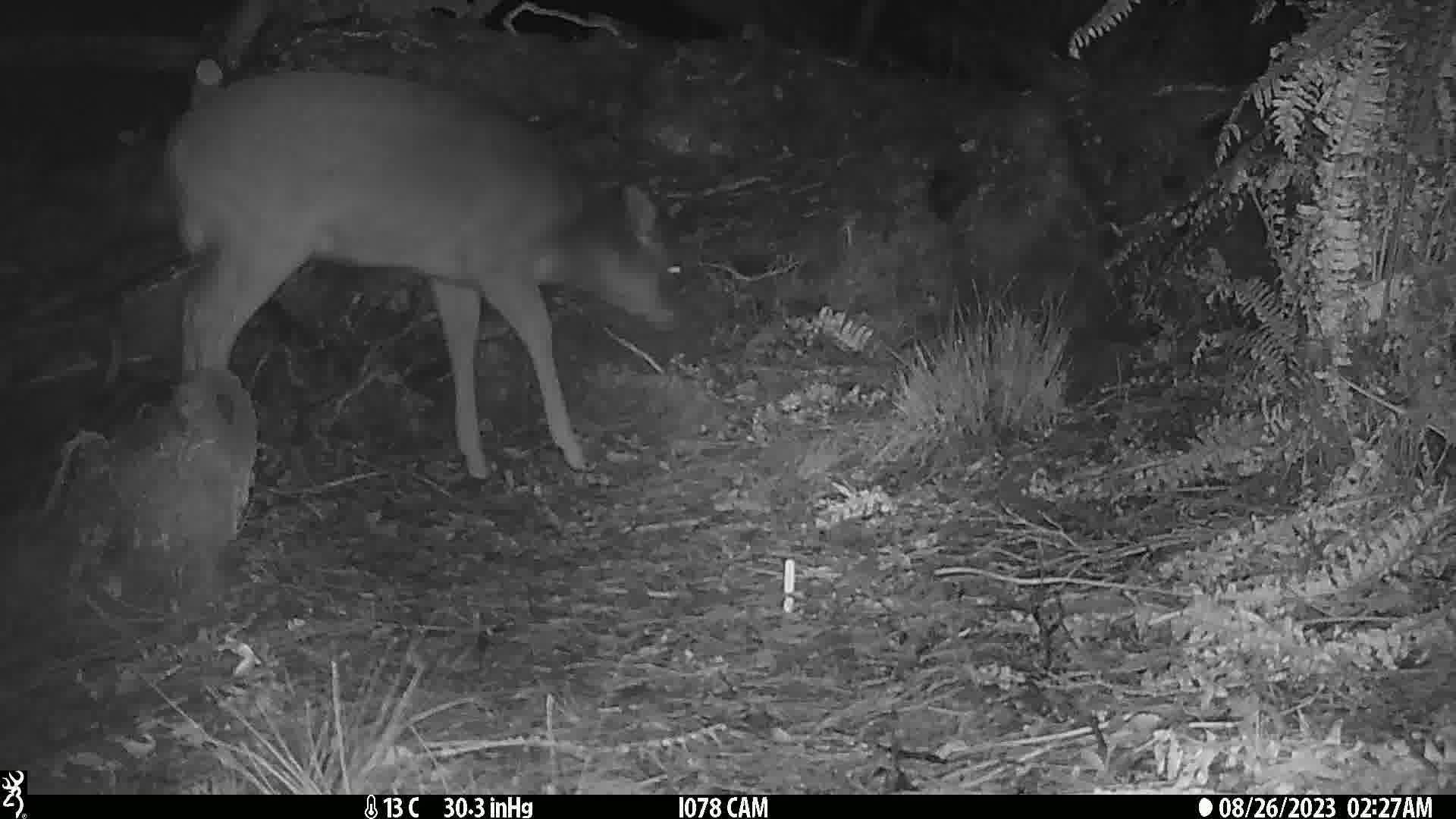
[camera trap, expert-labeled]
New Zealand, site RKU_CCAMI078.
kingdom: Animalia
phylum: Chordata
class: Mammalia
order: Artiodactyla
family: Cervidae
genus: Odocoileus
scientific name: Odocoileus virginianus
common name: white-tailed deer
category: white tailed deer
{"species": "white tailed deer (white-tailed deer) (Odocoileus virginianus)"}